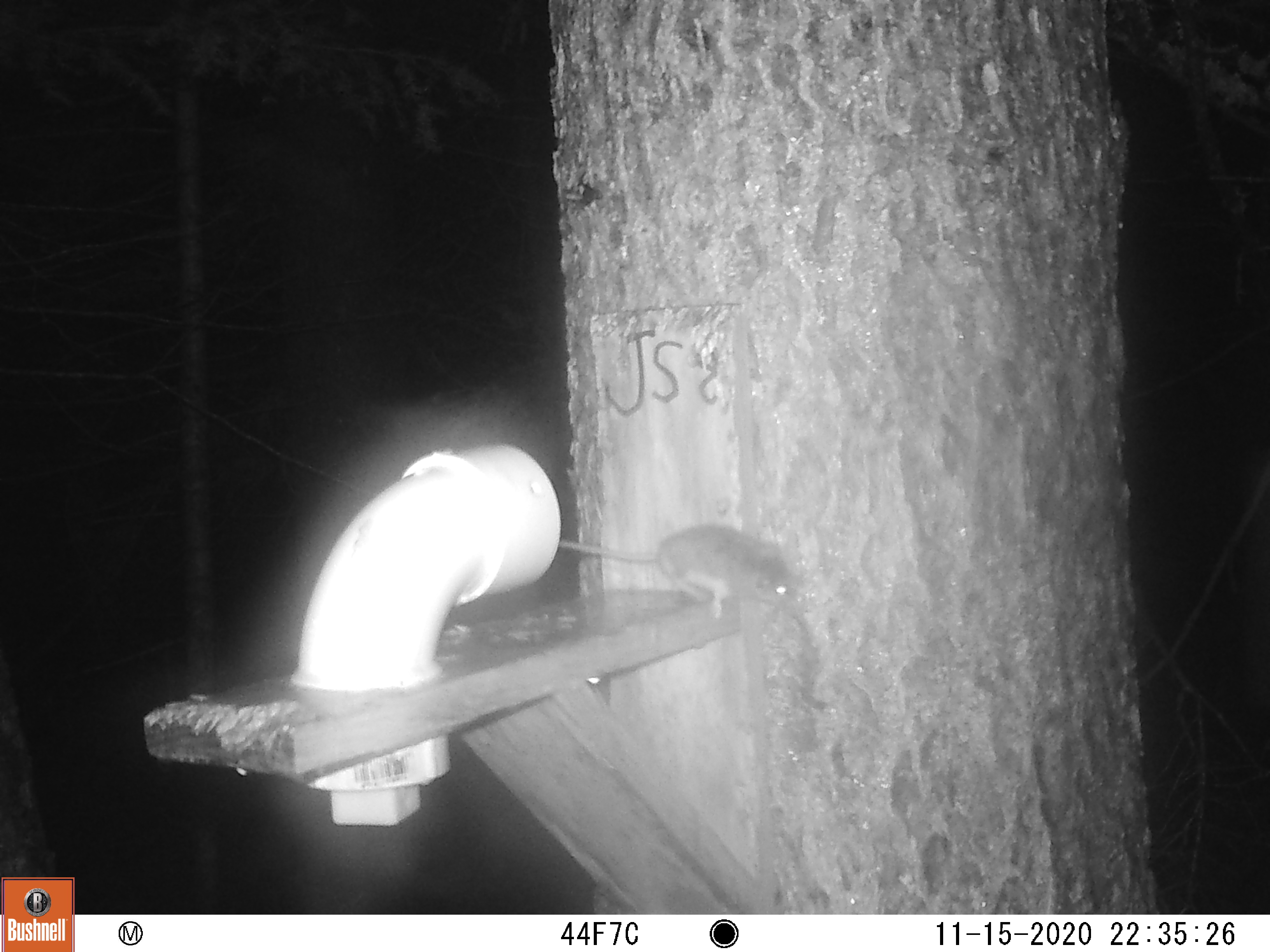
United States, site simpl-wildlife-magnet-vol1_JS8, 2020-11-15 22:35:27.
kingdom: Animalia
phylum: Chordata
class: Mammalia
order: Rodentia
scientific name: Rodentia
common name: mouse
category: mouse sp.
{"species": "mouse sp. (mouse) (Rodentia)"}